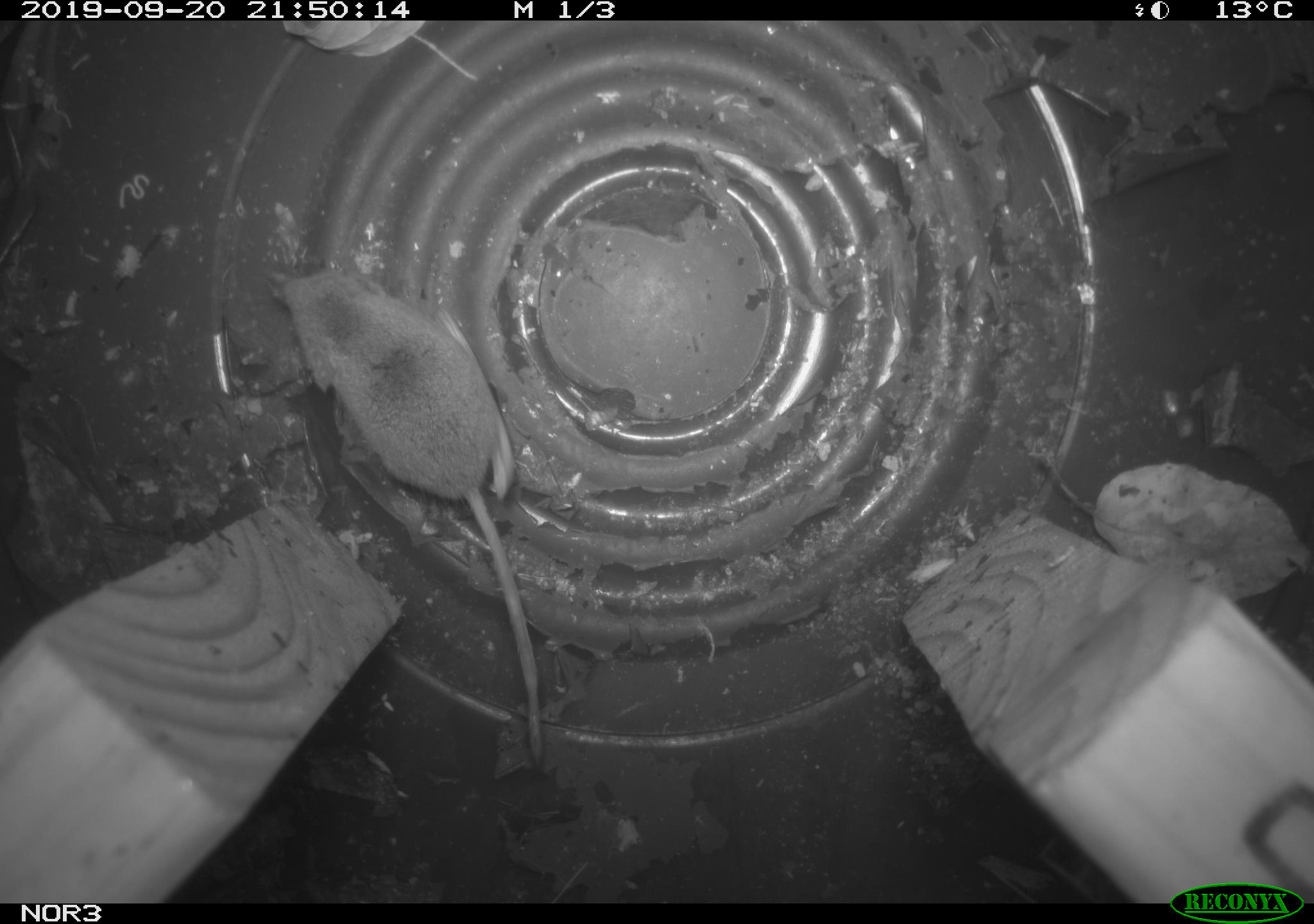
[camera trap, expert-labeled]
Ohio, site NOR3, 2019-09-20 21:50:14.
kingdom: Animalia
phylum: Chordata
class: Mammalia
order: Eulipotyphla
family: Soricidae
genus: Sorex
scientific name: Sorex cinereus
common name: masked shrew